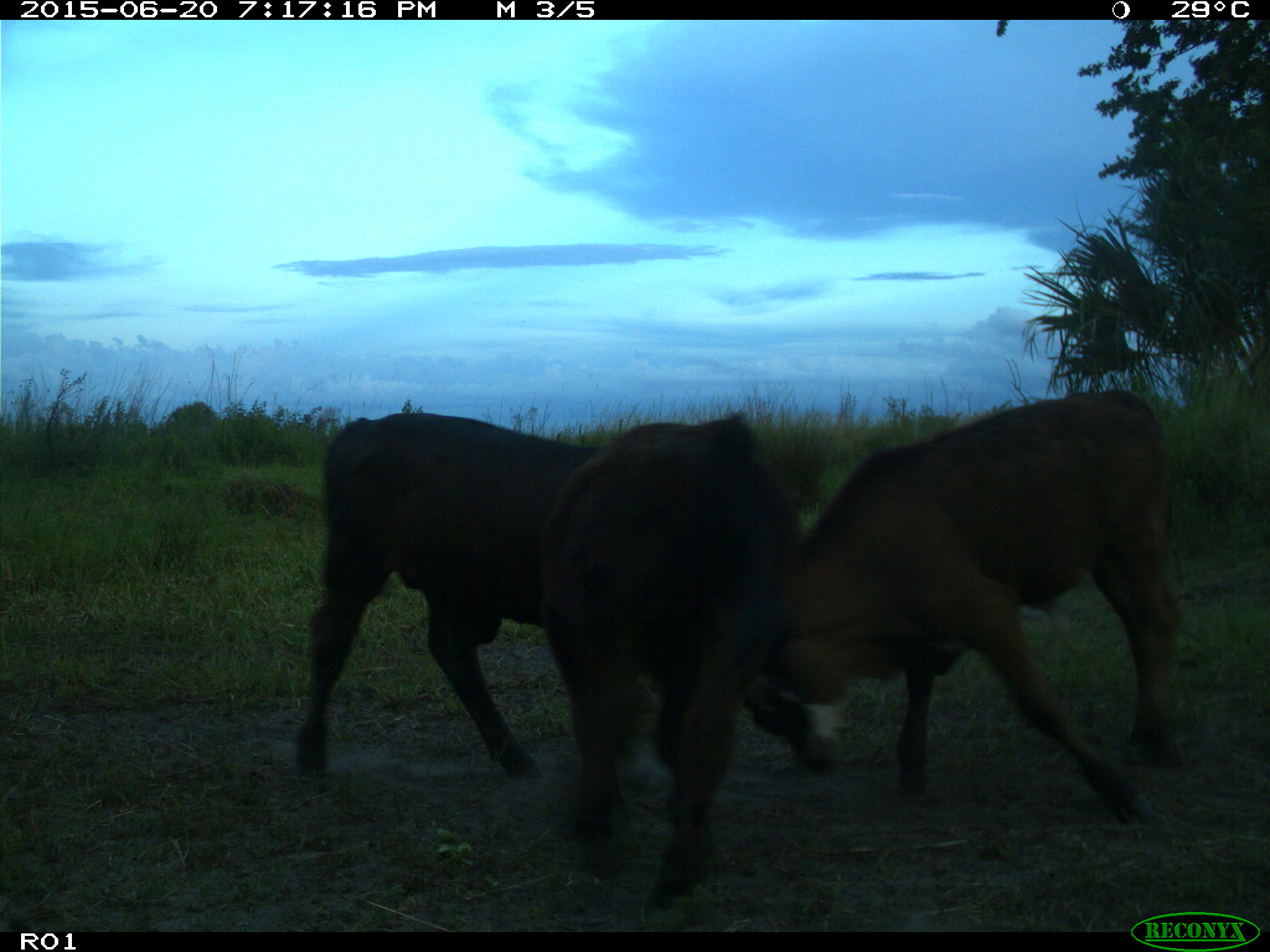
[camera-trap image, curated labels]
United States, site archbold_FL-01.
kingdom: Animalia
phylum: Chordata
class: Mammalia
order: Artiodactyla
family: Bovidae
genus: Bos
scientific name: Bos taurus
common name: domestic cow